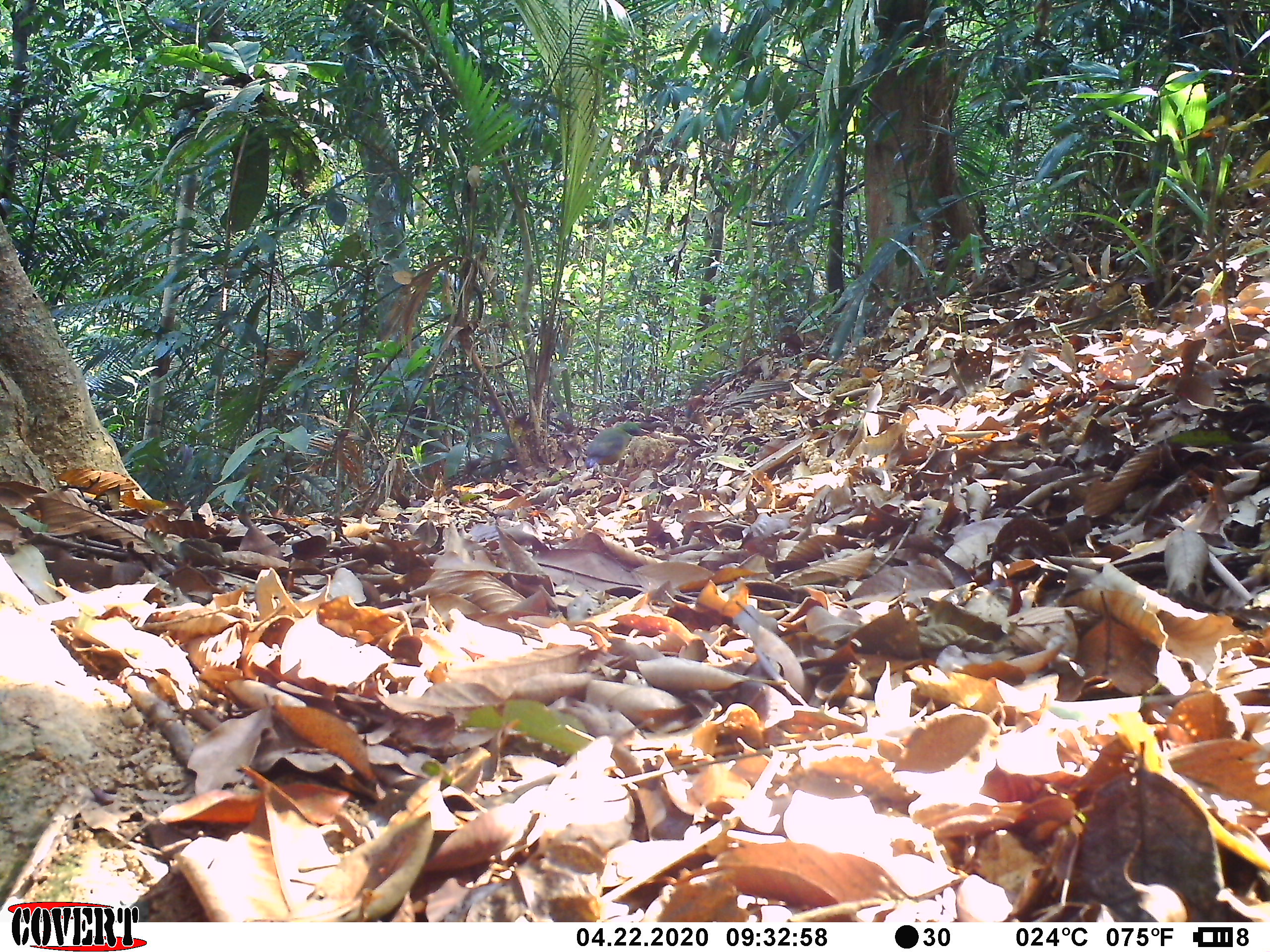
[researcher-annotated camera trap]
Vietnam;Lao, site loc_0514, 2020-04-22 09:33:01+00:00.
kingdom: Animalia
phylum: Chordata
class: Aves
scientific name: Aves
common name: bird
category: unidentified bird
Unidentified bird (bird) (Aves). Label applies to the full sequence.